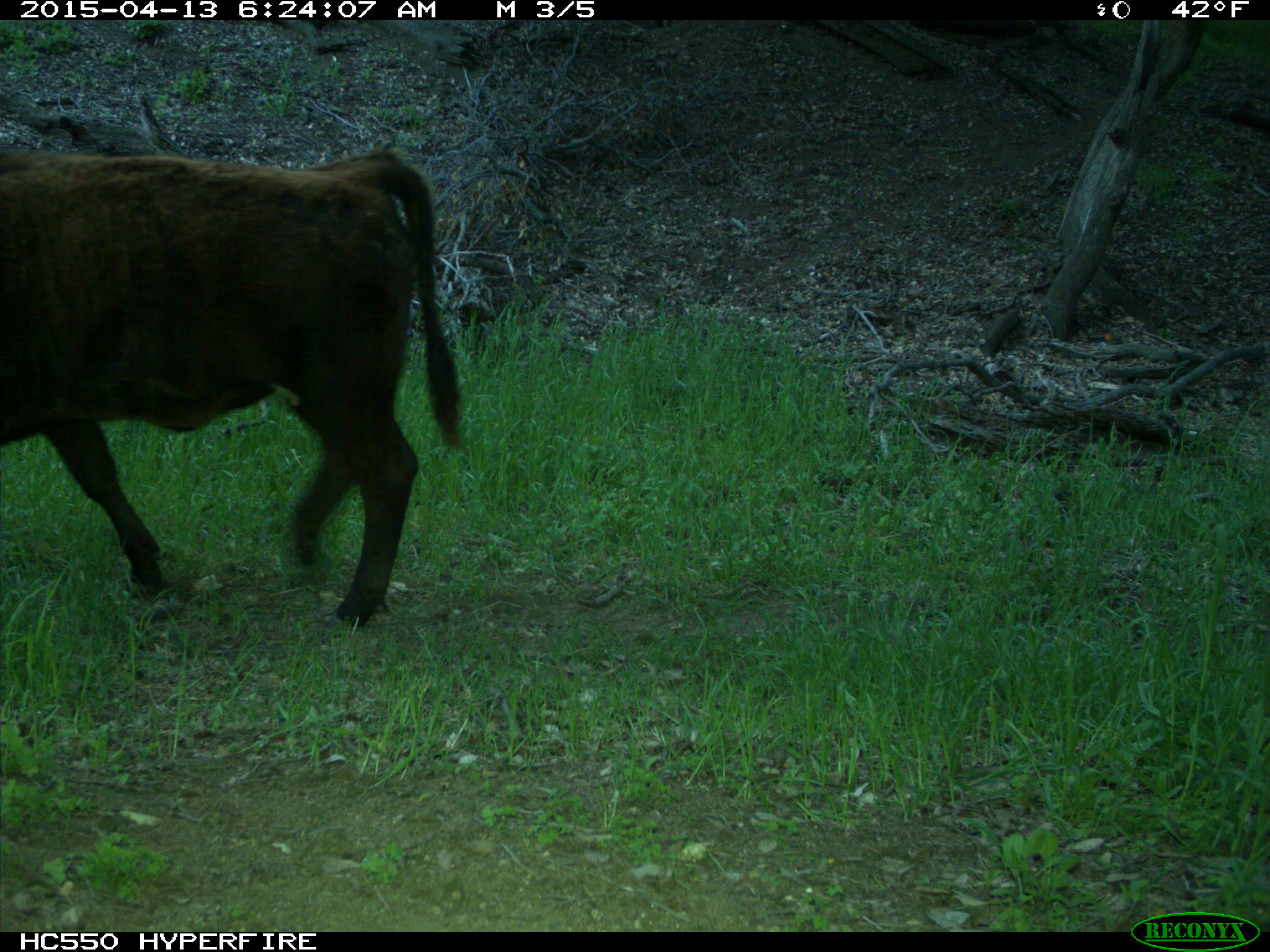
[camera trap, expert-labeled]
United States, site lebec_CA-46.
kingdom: Animalia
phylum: Chordata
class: Mammalia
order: Artiodactyla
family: Bovidae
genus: Bos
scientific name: Bos taurus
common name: domestic cow